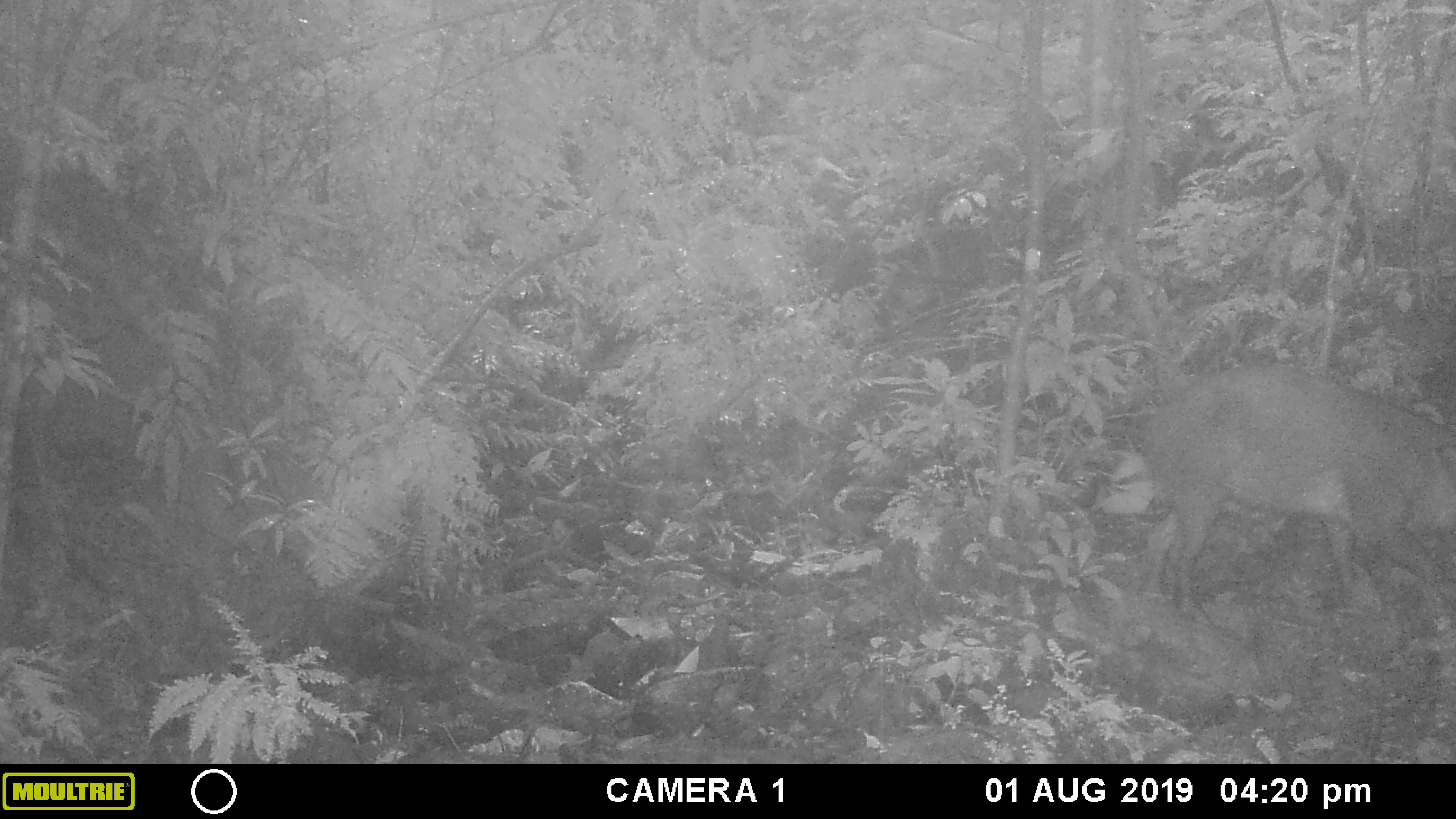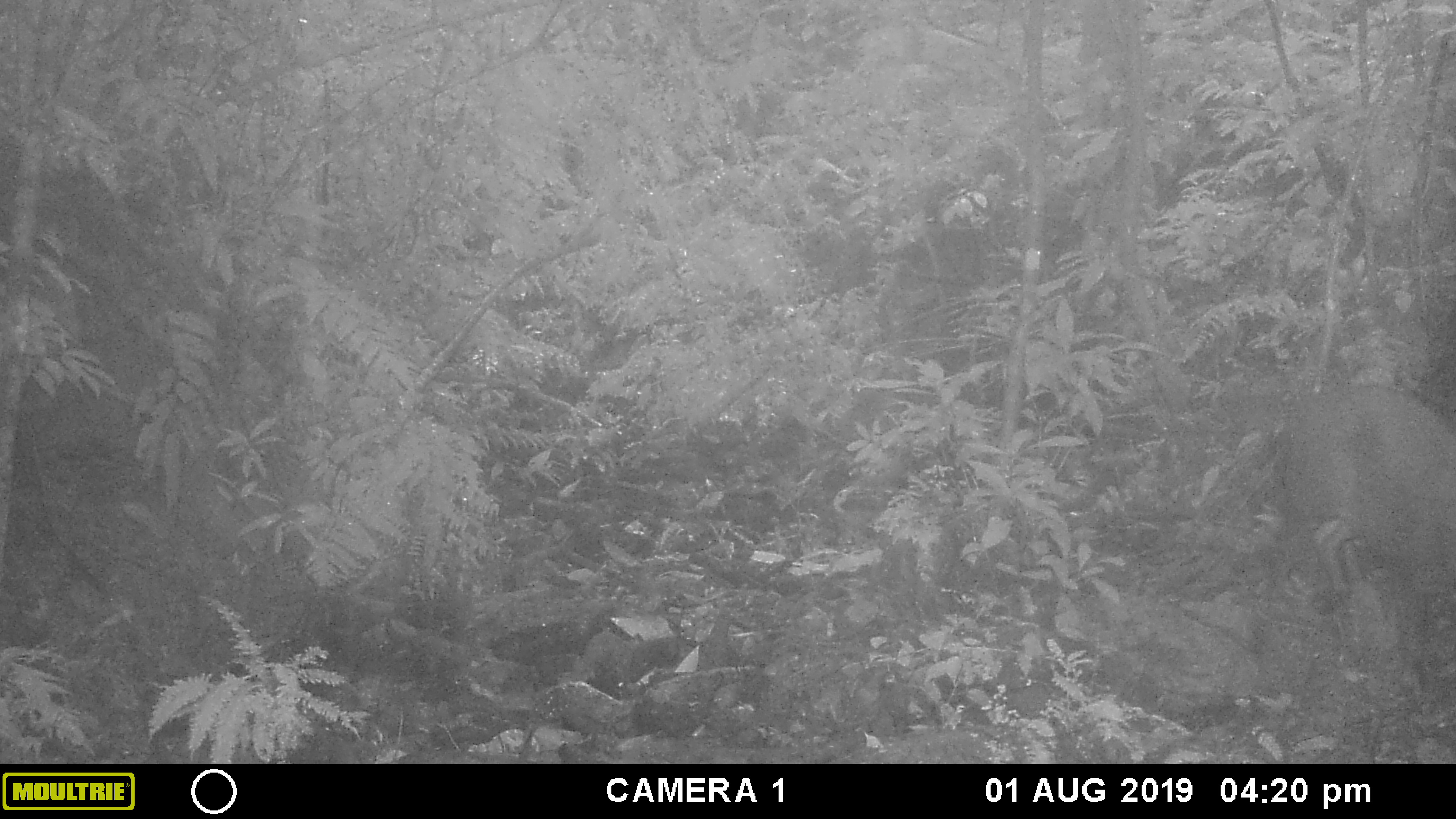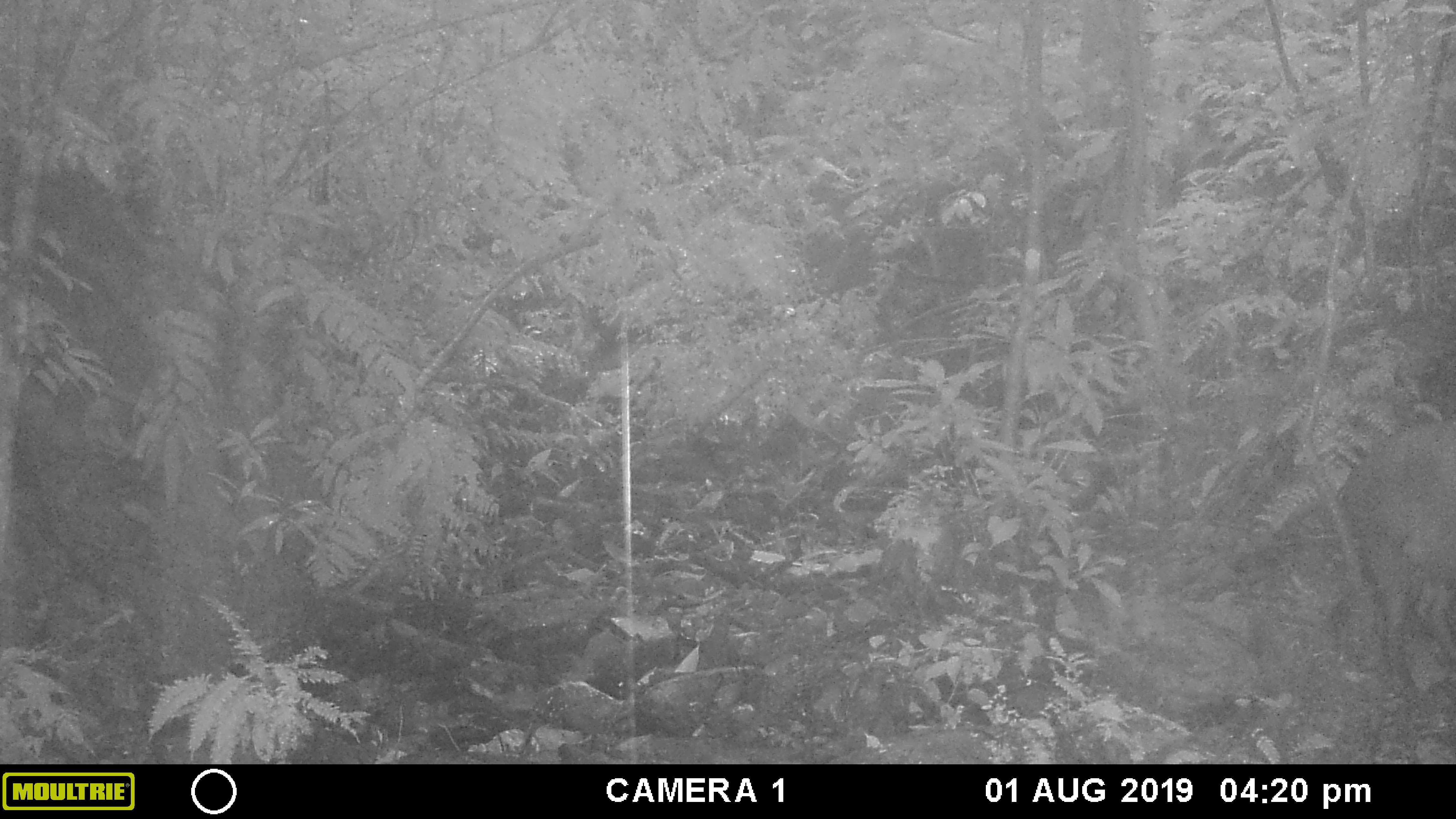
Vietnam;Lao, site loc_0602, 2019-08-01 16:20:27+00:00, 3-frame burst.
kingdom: Animalia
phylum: Chordata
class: Mammalia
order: Artiodactyla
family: Suidae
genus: Sus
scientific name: Sus scrofa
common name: eurasian wild pig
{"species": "eurasian wild pig (Sus scrofa)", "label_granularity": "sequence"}